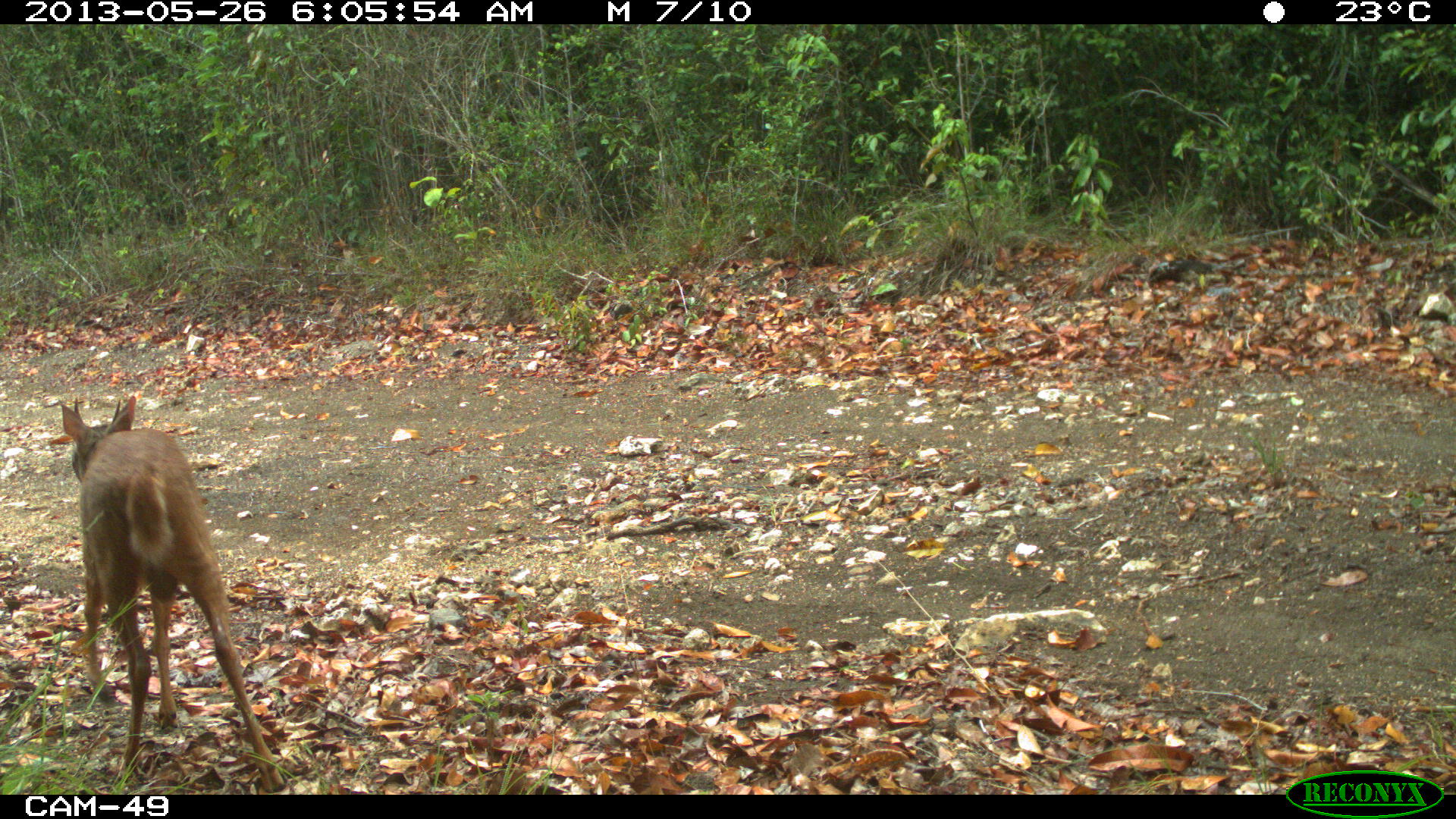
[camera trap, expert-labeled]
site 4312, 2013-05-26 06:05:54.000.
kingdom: Animalia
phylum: Chordata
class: Mammalia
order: Artiodactyla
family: Cervidae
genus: Mazama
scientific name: Mazama temama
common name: central american red brocket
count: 1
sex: male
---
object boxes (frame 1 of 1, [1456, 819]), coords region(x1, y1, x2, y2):
mazama temama: region(56, 393, 286, 793)